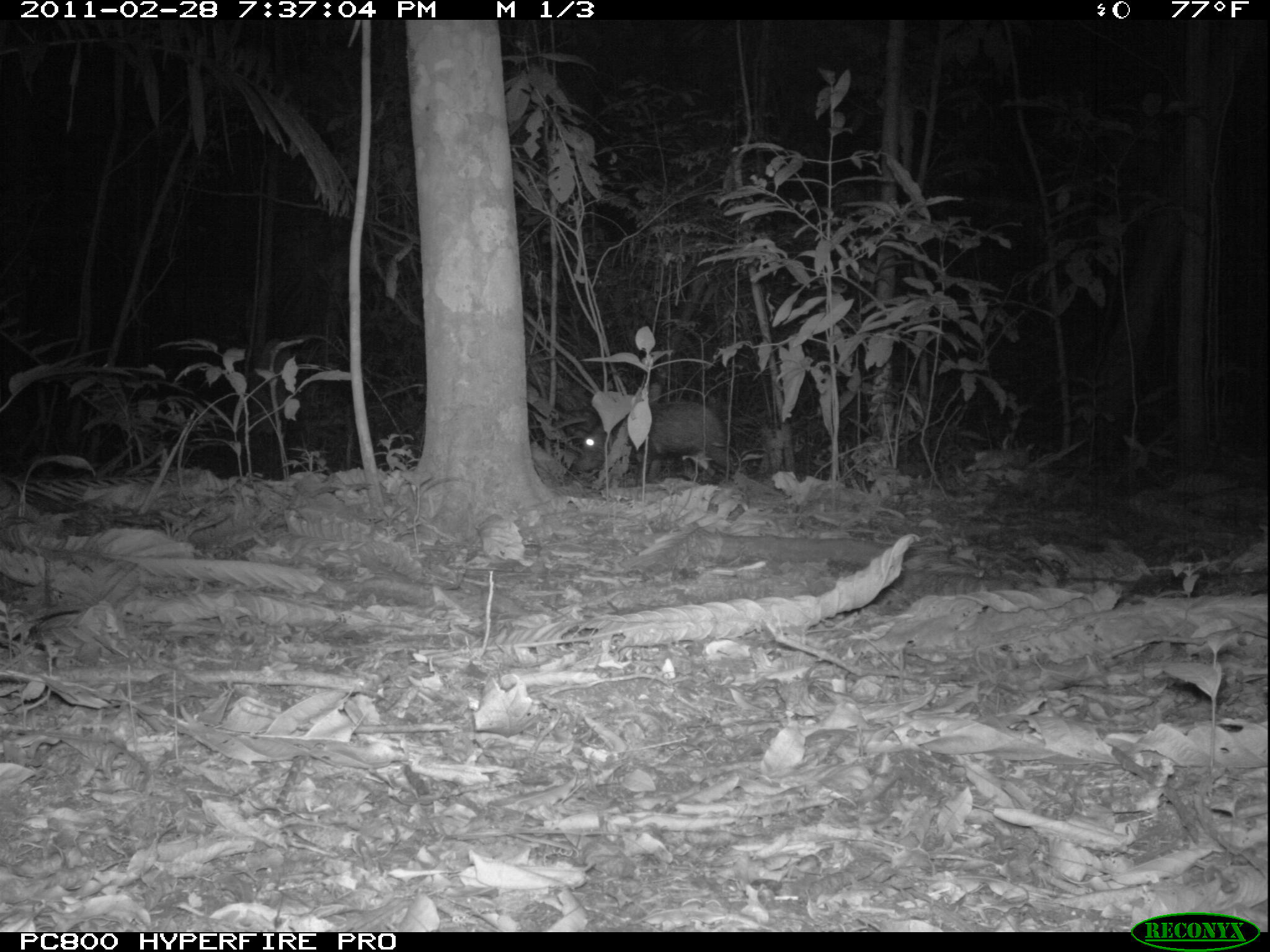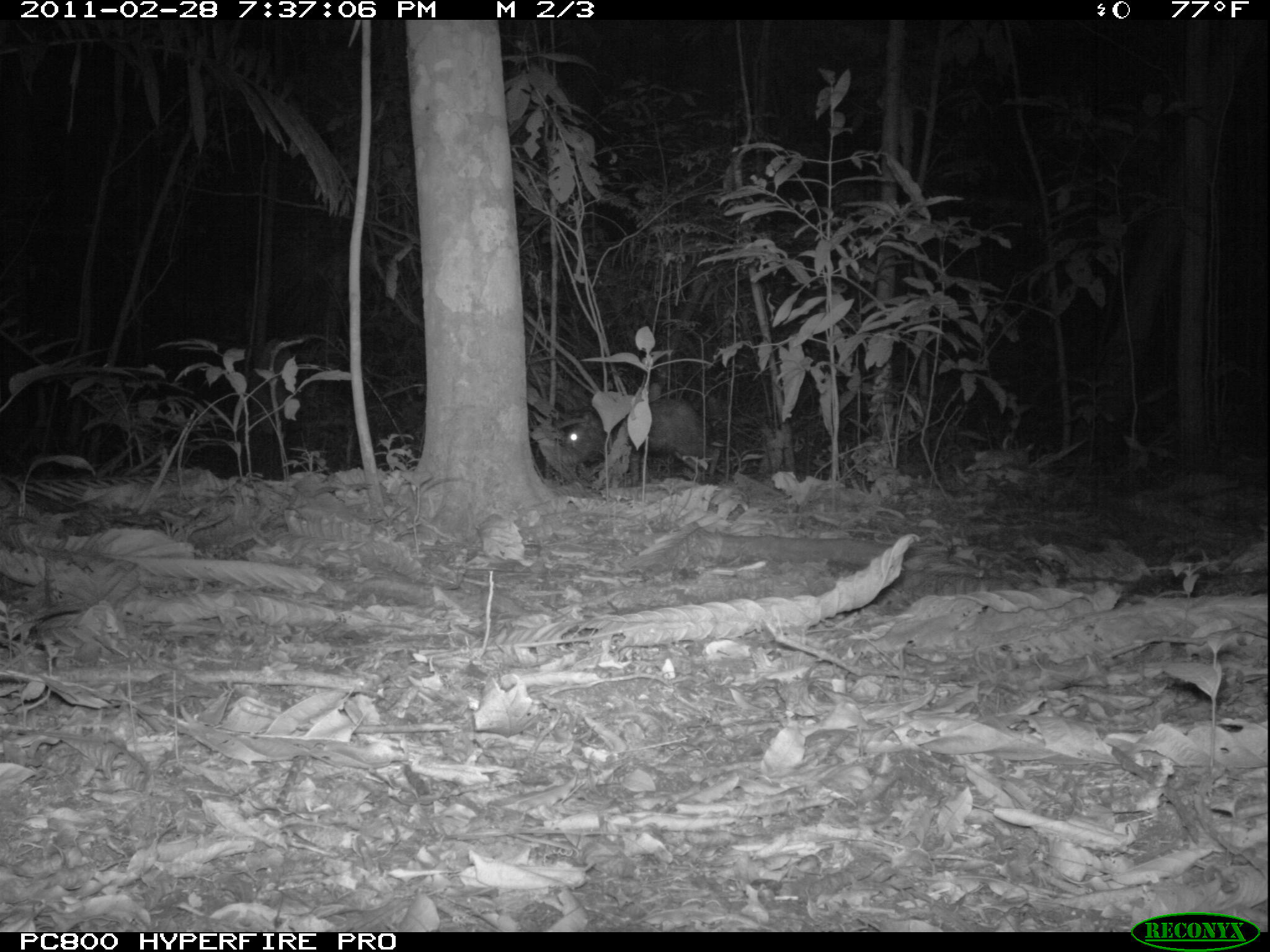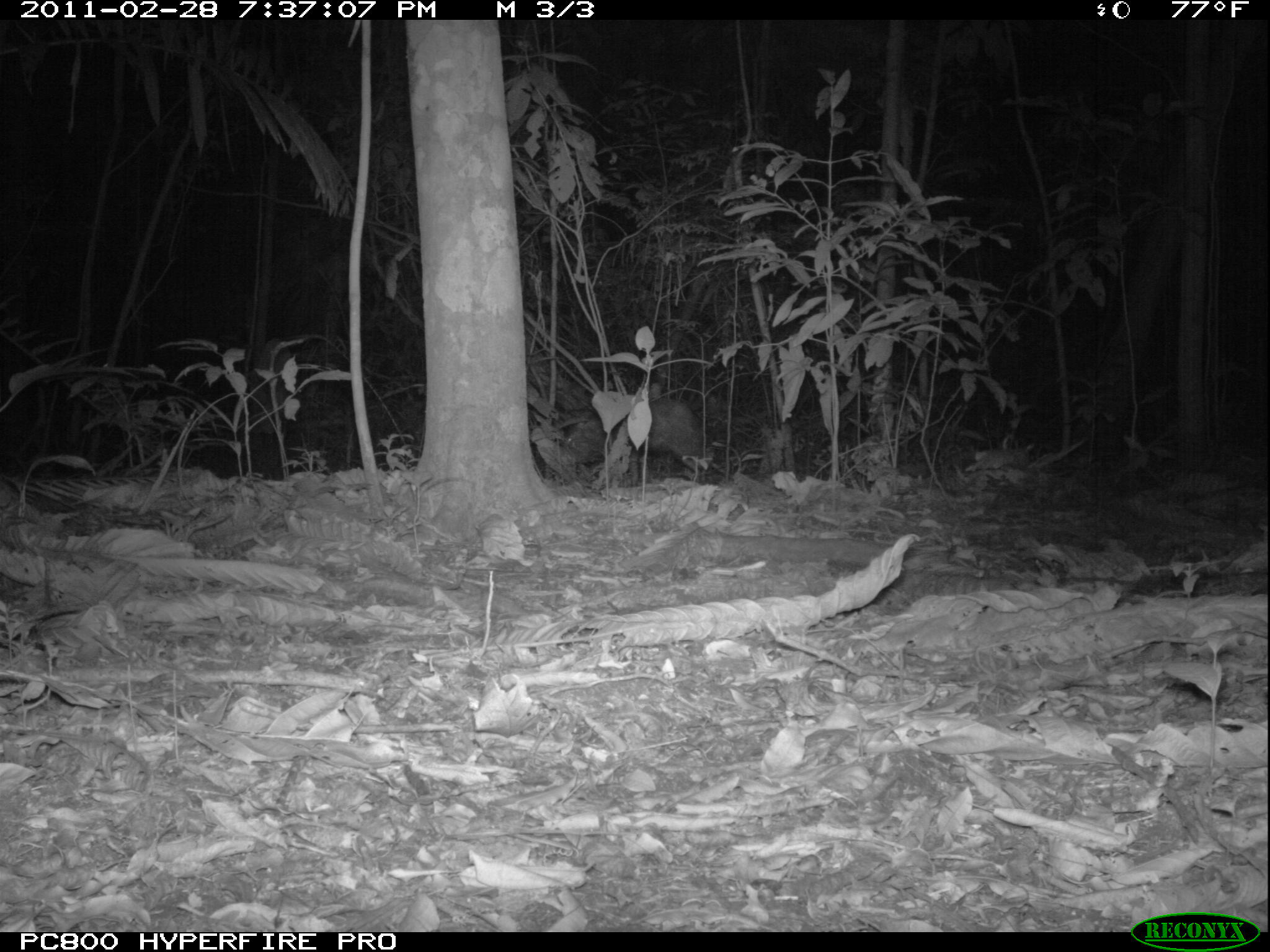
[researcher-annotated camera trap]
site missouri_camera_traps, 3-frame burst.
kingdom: Animalia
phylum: Chordata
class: Mammalia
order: Artiodactyla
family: Tayassuidae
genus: Pecari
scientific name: Pecari tajacu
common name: collared peccary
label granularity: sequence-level